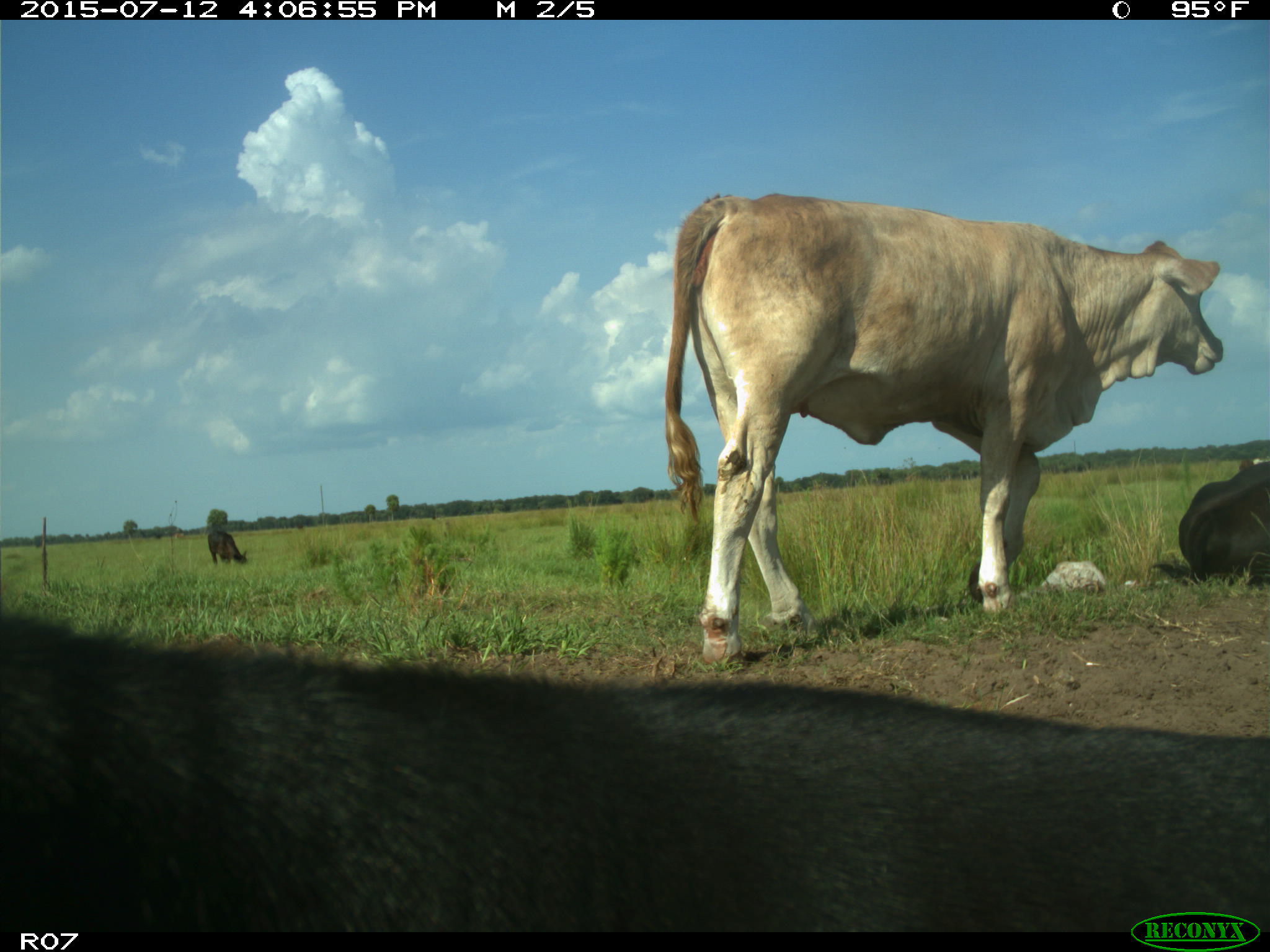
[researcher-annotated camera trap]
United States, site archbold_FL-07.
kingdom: Animalia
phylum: Chordata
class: Mammalia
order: Artiodactyla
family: Bovidae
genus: Bos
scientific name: Bos taurus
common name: domestic cow